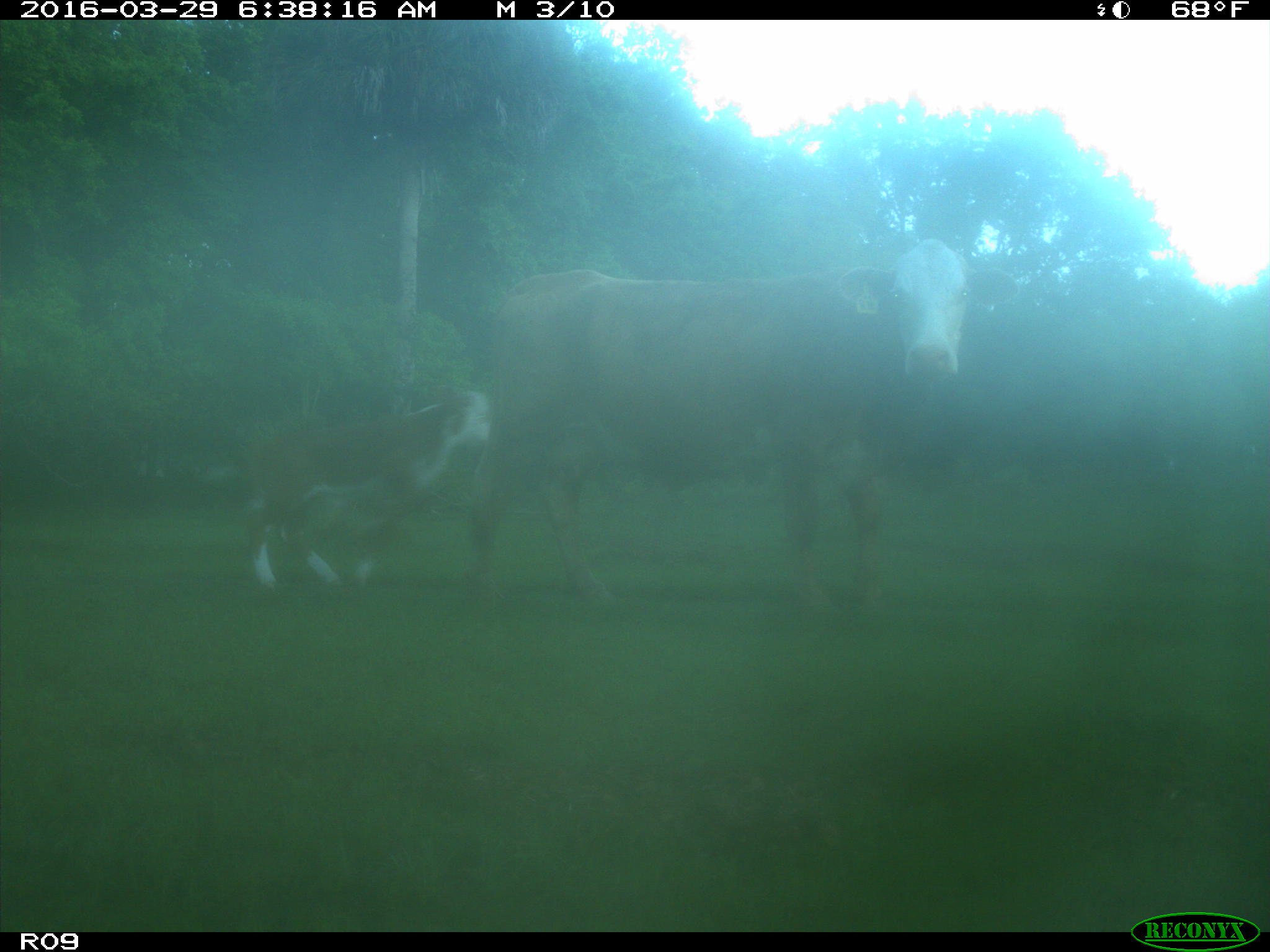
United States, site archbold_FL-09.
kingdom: Animalia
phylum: Chordata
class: Mammalia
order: Artiodactyla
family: Bovidae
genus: Bos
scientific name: Bos taurus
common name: domestic cow